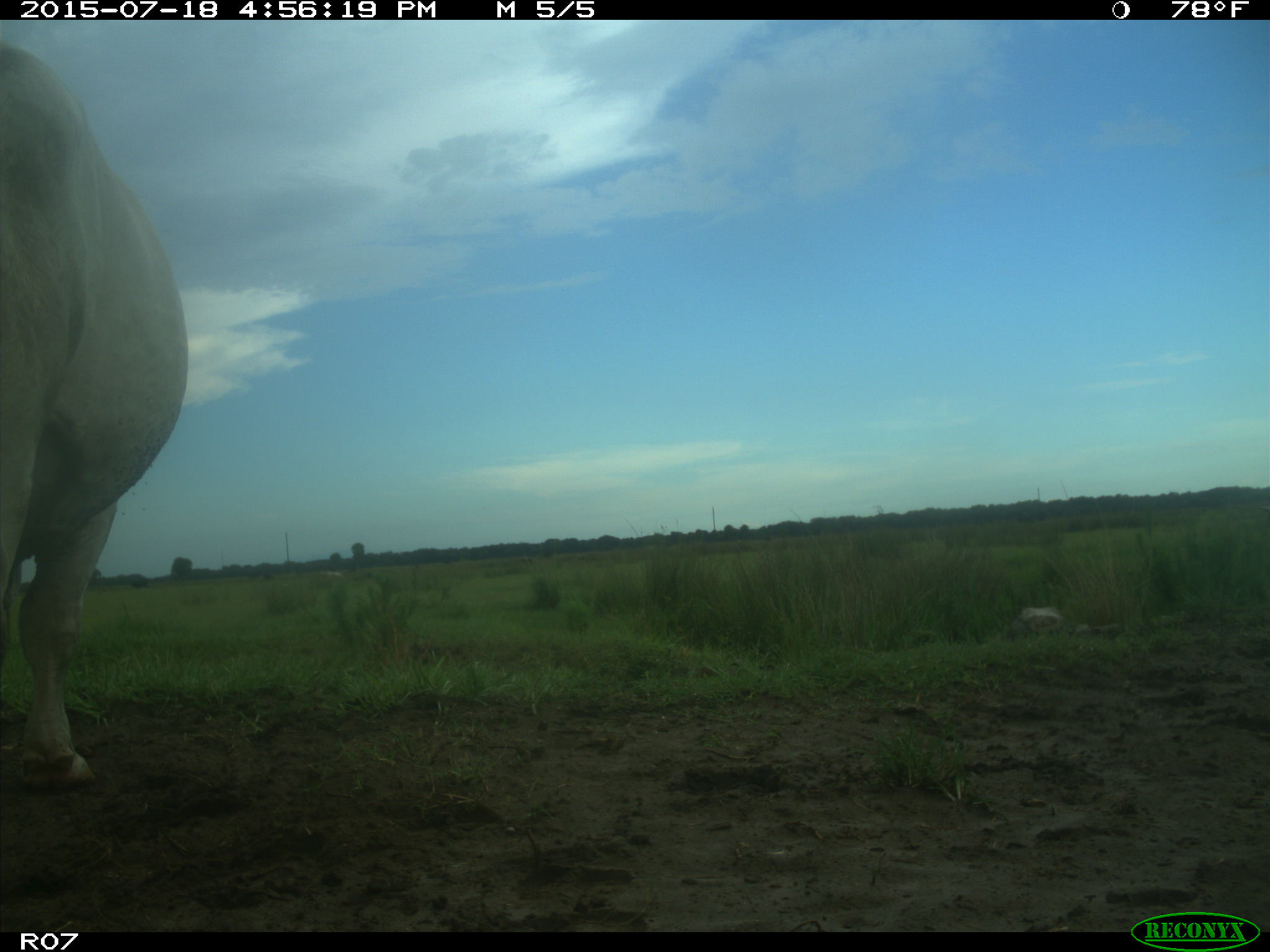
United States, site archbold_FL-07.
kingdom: Animalia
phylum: Chordata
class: Mammalia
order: Artiodactyla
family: Bovidae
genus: Bos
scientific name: Bos taurus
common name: domestic cow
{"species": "Bos taurus (domestic cow)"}